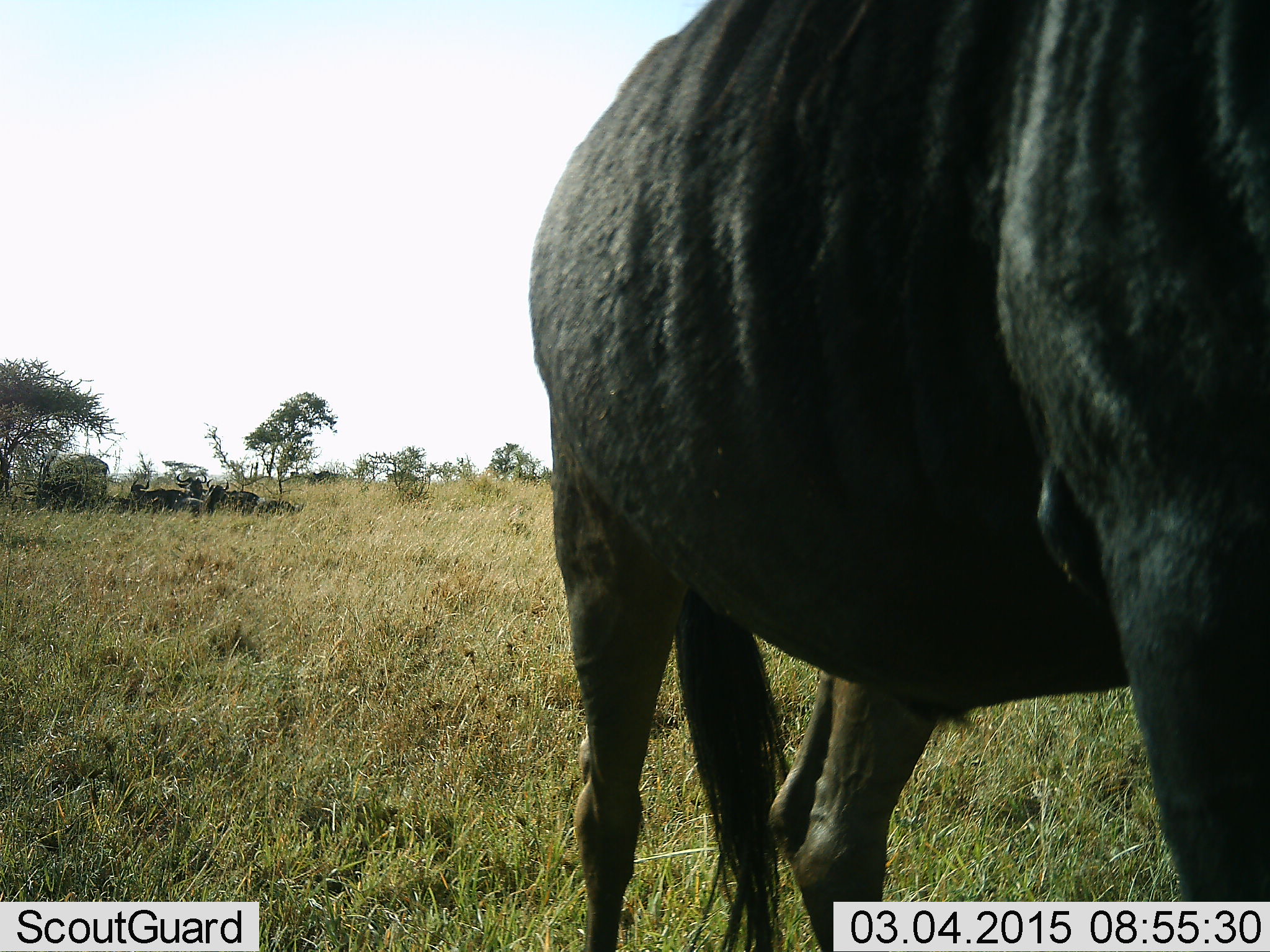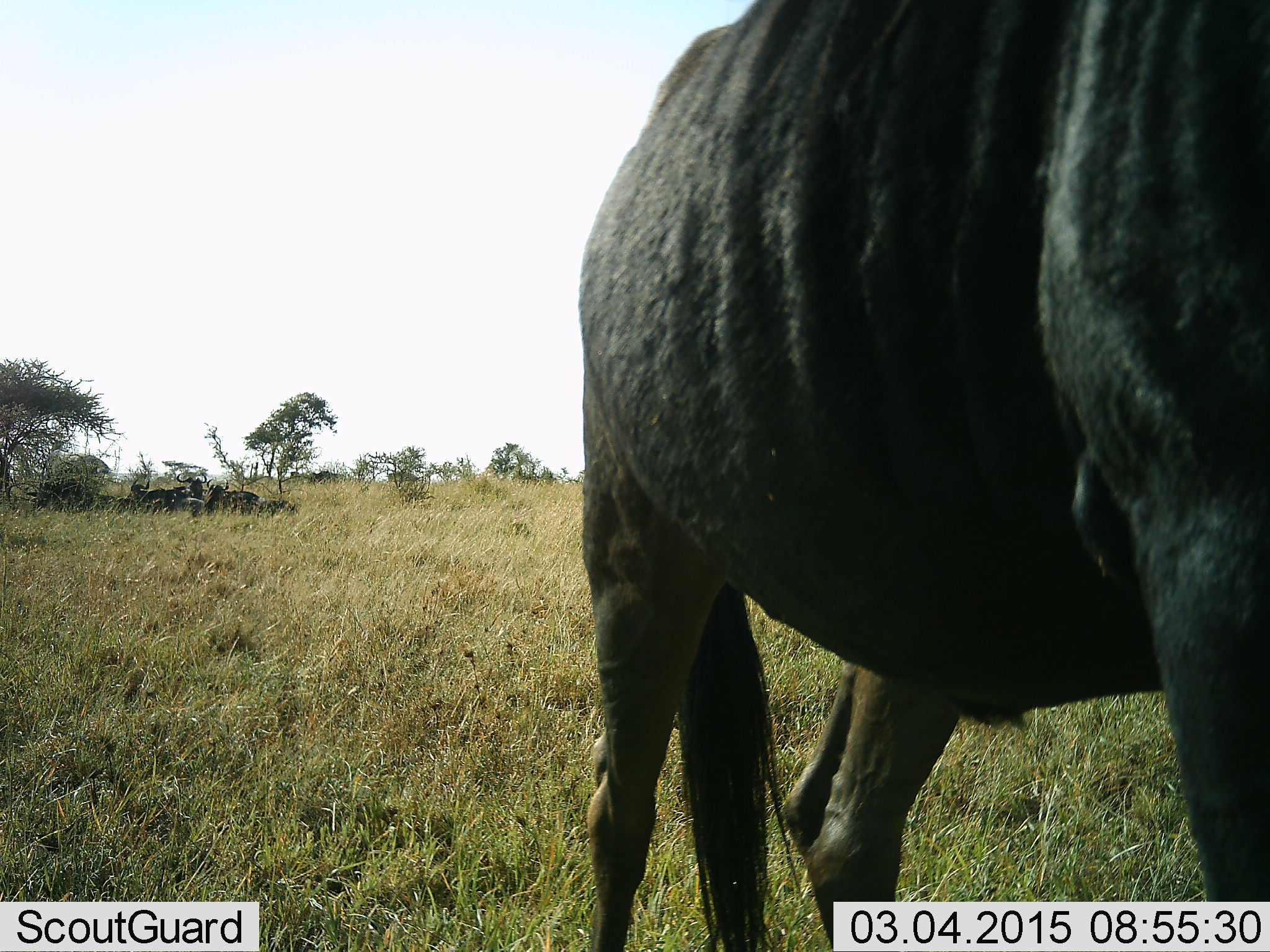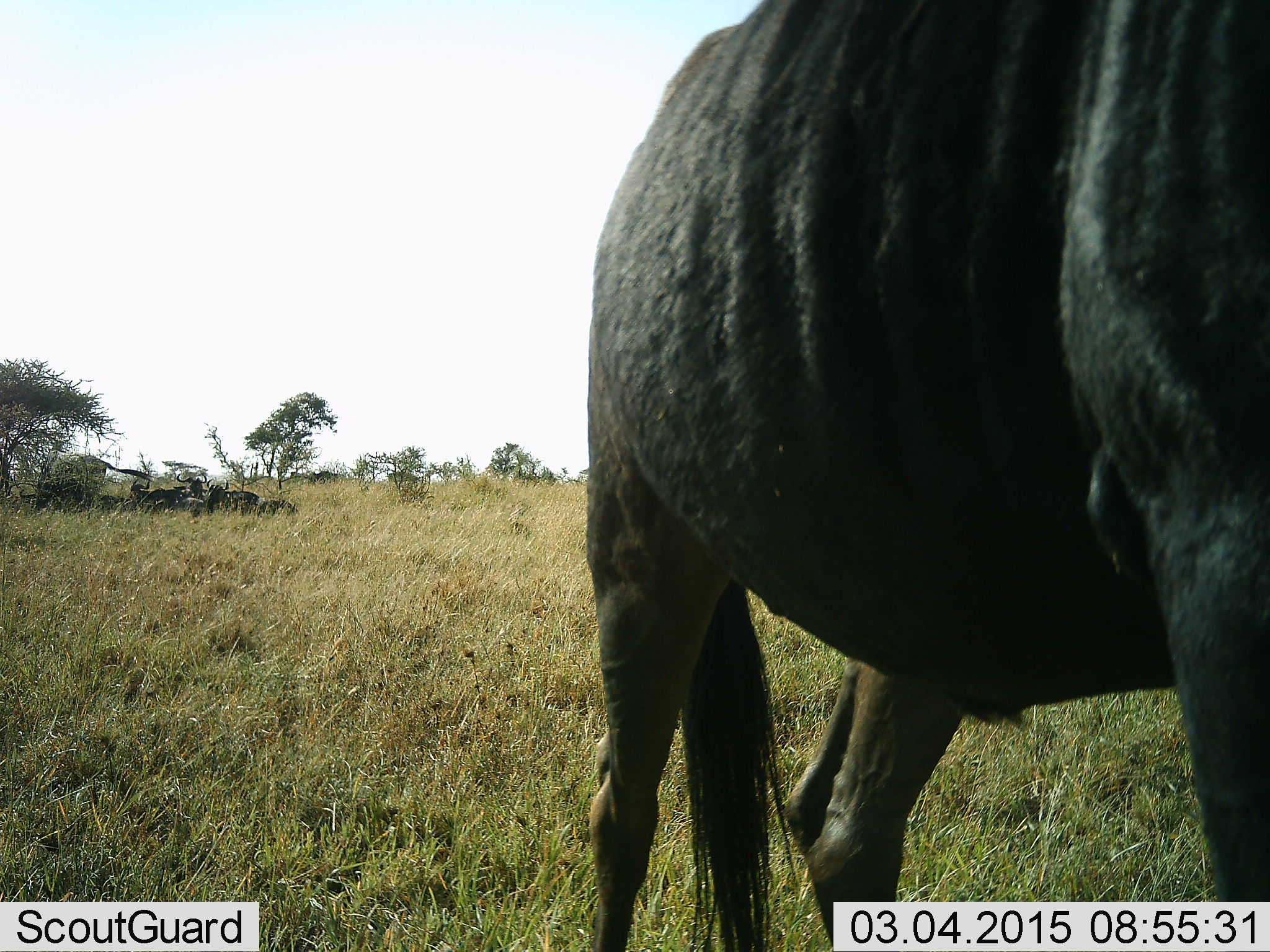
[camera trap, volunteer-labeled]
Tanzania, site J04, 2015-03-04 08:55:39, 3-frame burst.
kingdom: Animalia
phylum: Chordata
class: Mammalia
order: Artiodactyla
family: Bovidae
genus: Connochaetes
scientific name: Connochaetes taurinus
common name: blue wildebeest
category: wildebeest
Wildebeest (blue wildebeest) (Connochaetes taurinus), count 2. Behavior (volunteer vote fractions): standing 70%, resting 40%, moving 30%, interacting 0%. Young present (vote fraction): 0%. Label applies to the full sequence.